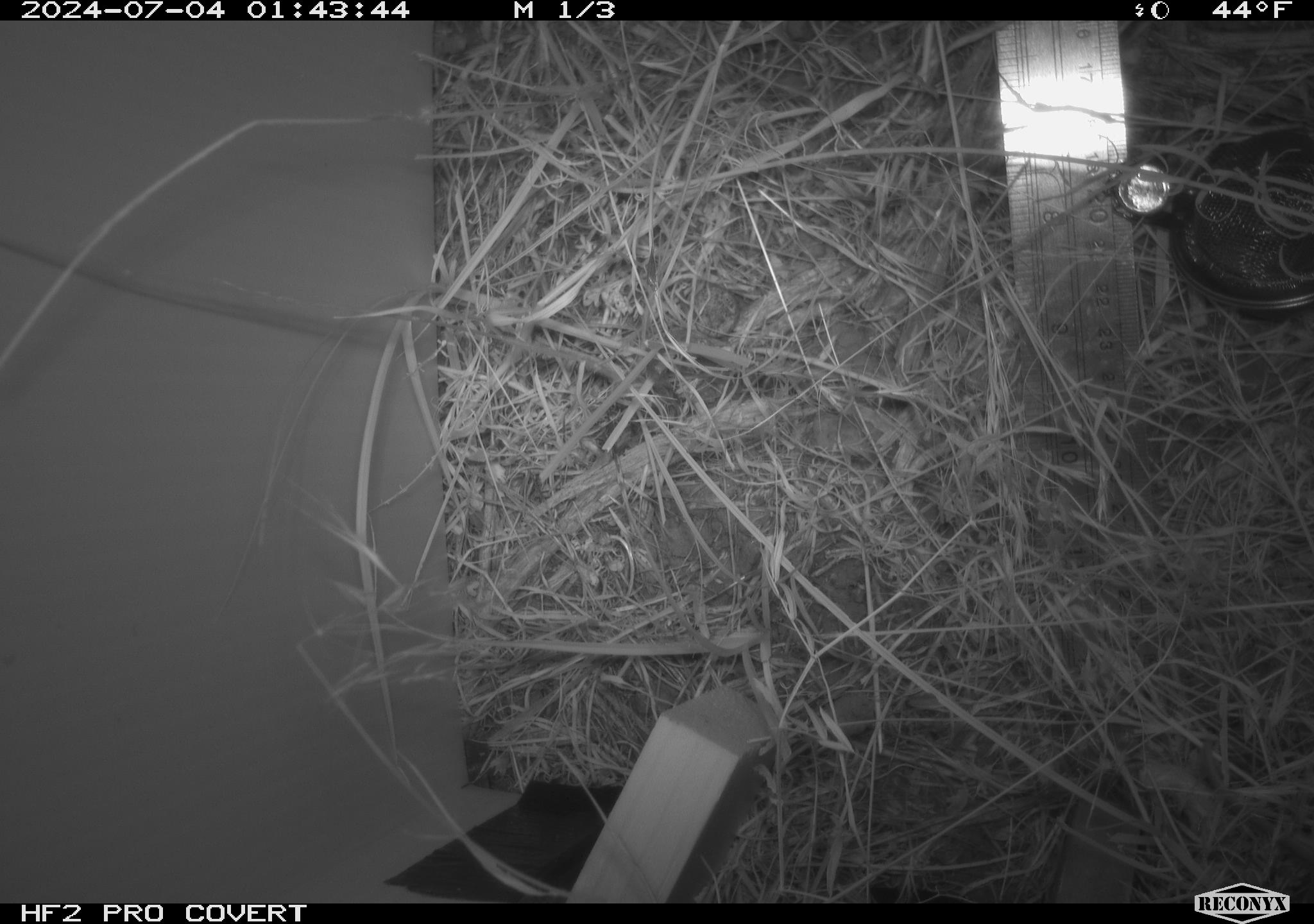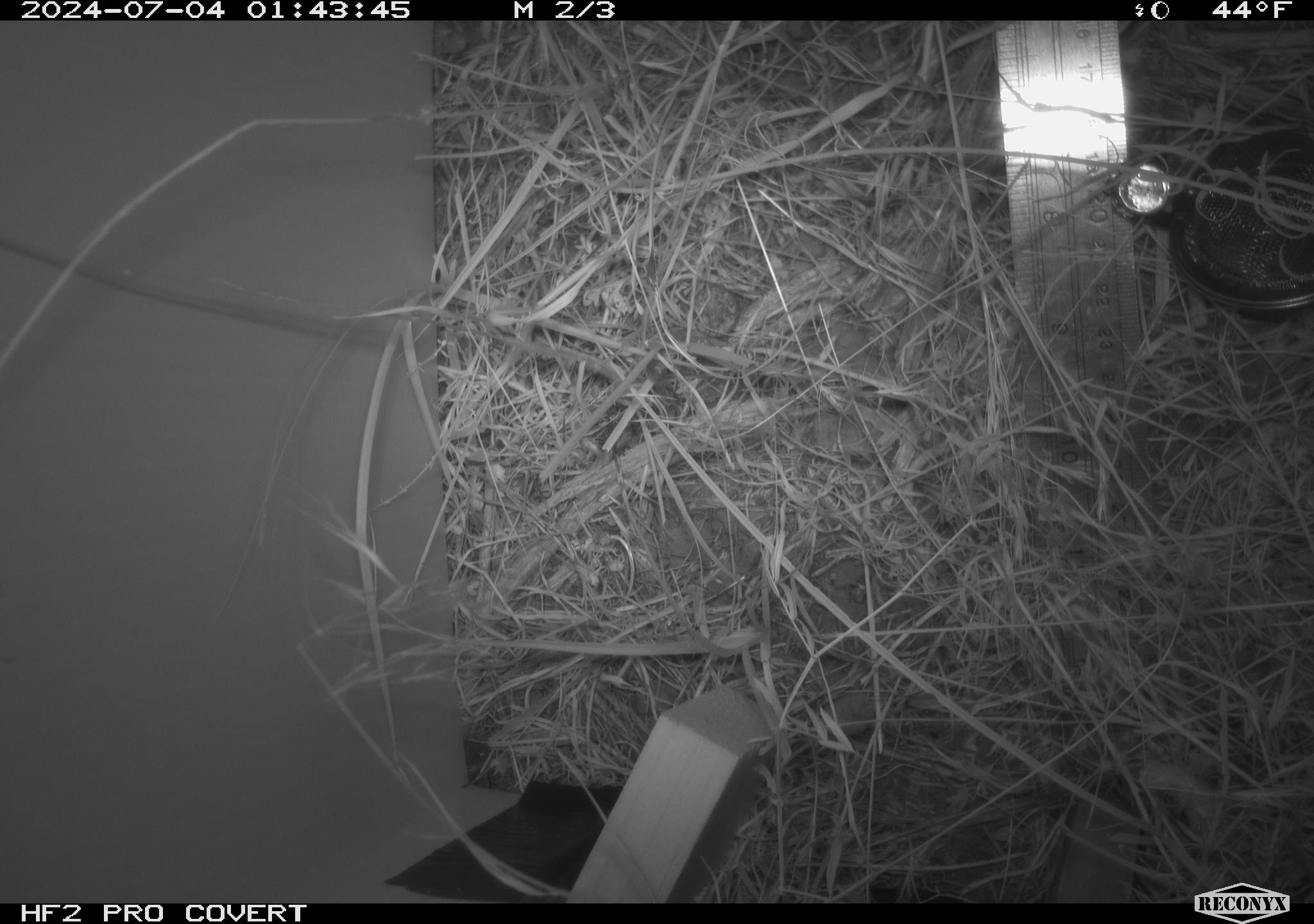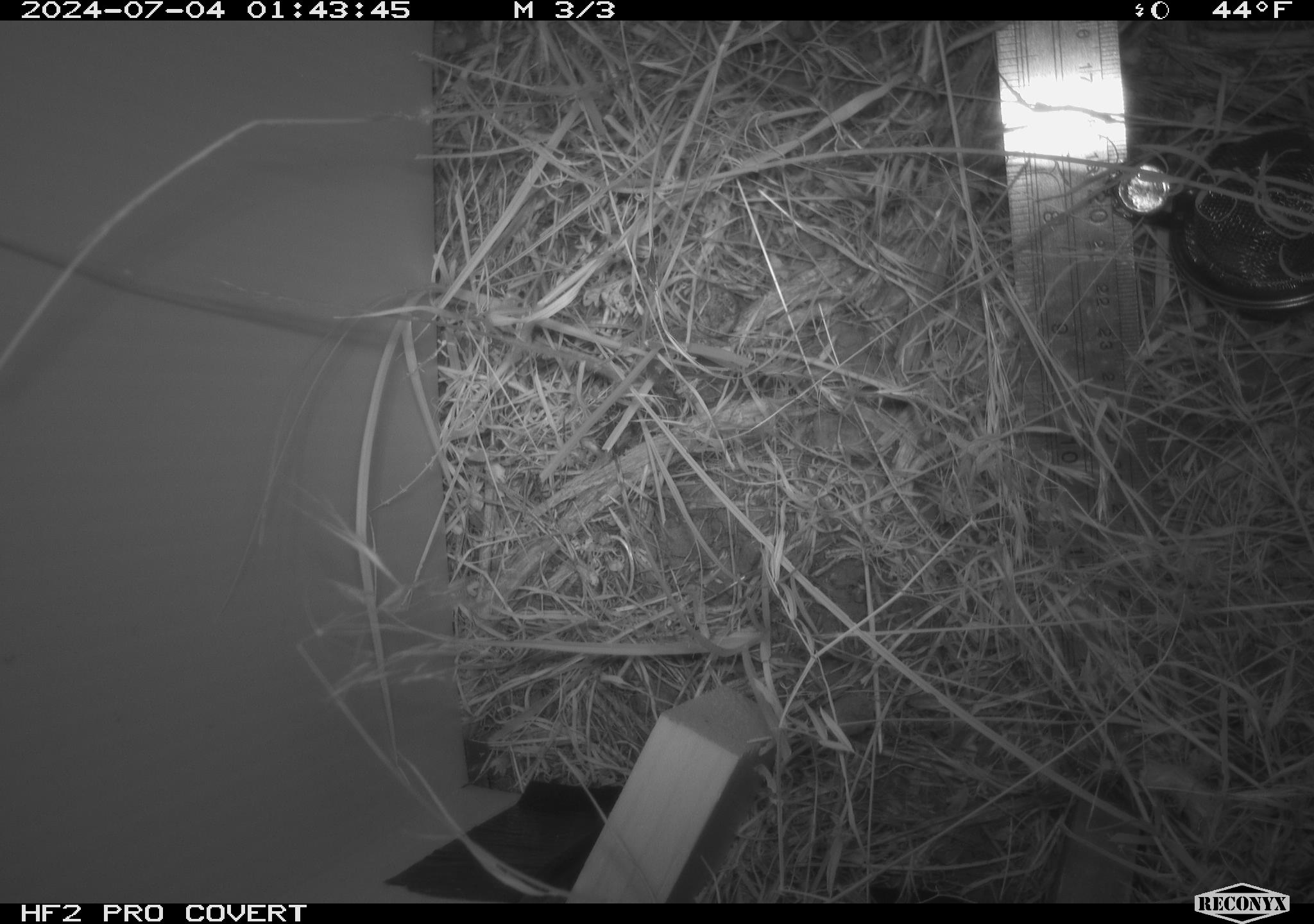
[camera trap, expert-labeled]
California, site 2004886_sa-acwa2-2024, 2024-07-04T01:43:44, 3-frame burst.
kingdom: Animalia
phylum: Chordata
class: Mammalia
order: Rodentia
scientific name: Rodentia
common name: mouse species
Mouse species (Rodentia).